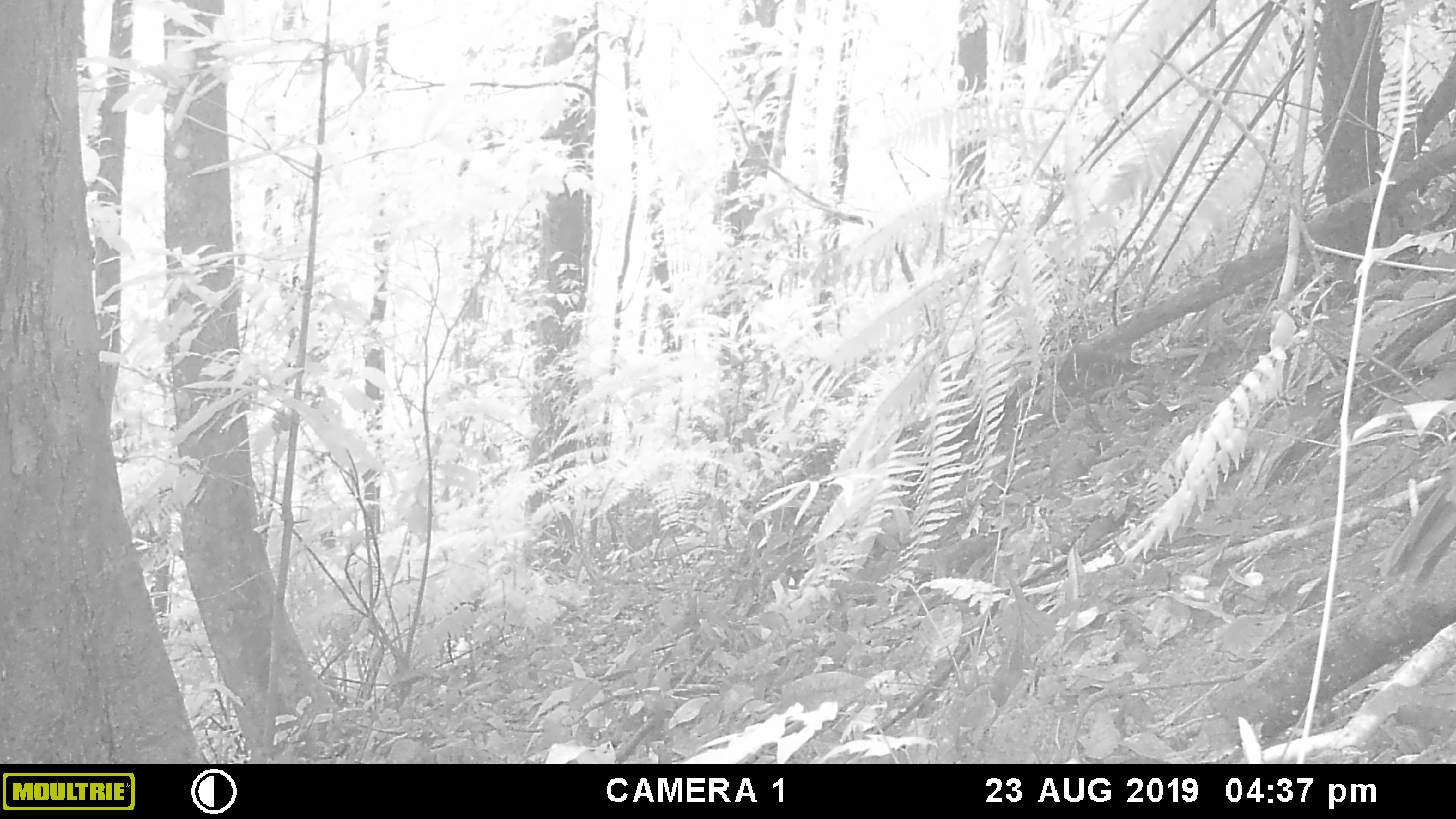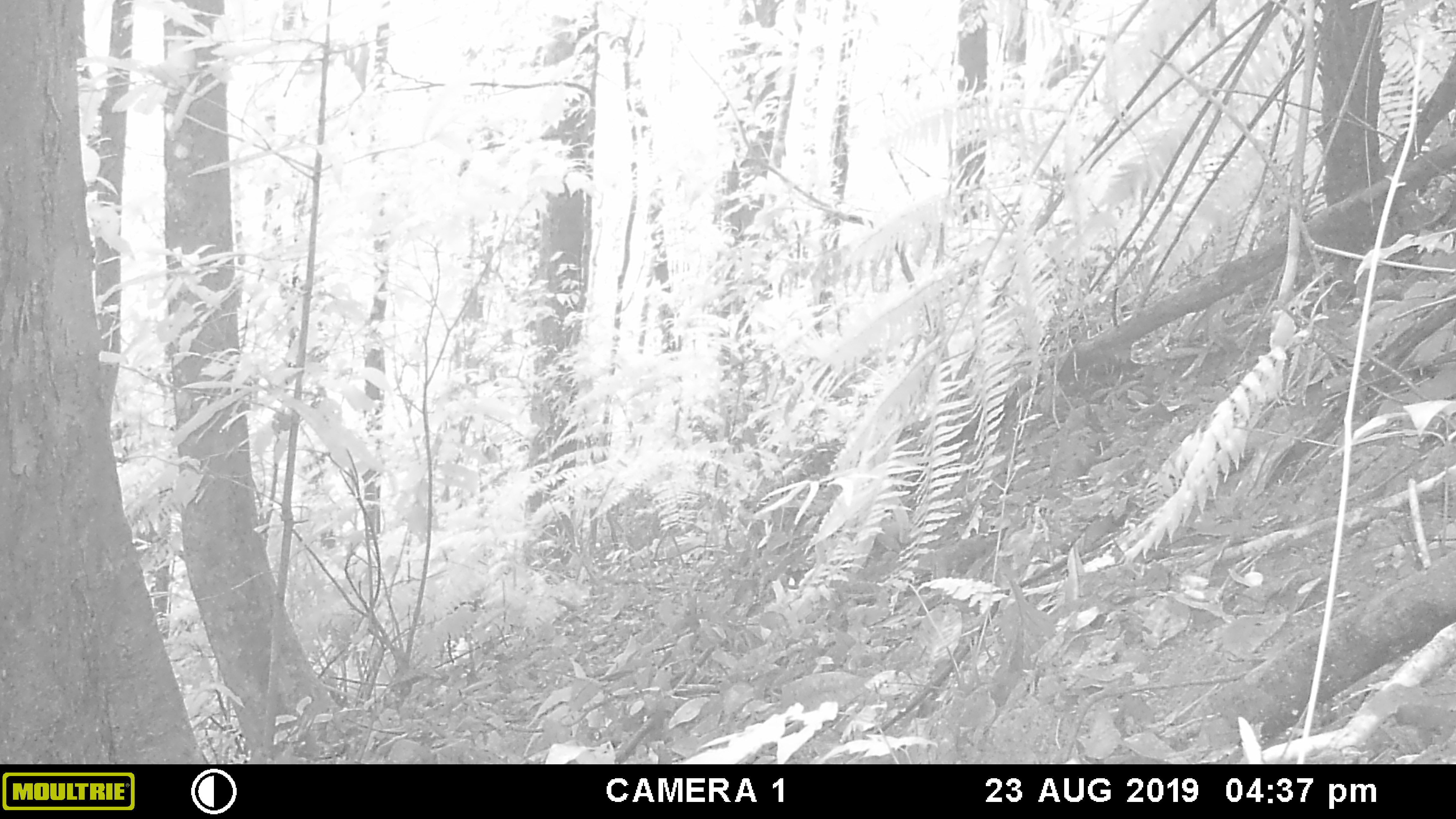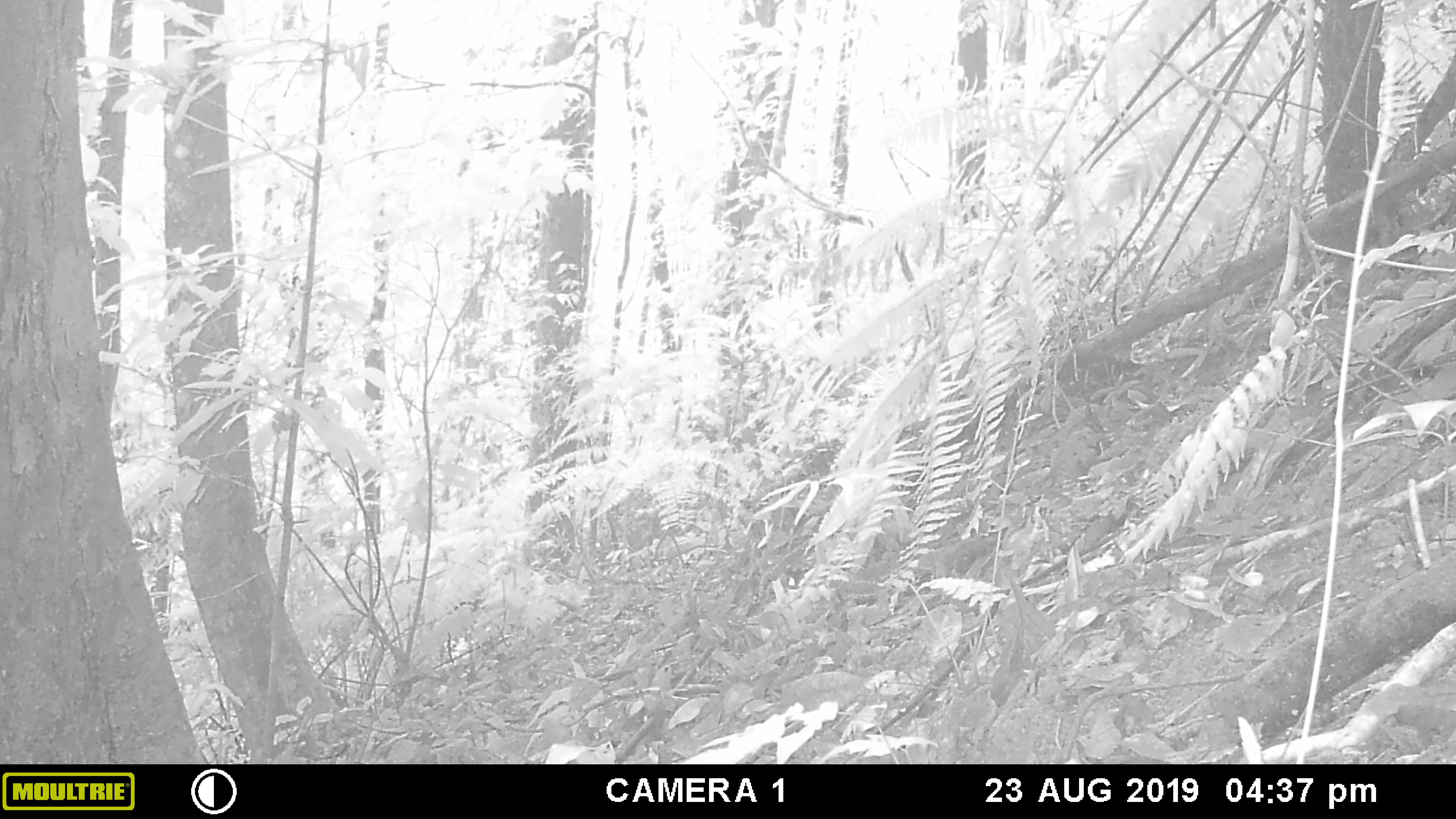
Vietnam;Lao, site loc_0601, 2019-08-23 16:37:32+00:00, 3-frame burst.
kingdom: Animalia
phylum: Chordata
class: Aves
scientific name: Aves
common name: bird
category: unidentified bird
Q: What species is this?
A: Unidentified bird (bird) (Aves).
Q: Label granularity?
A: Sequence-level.